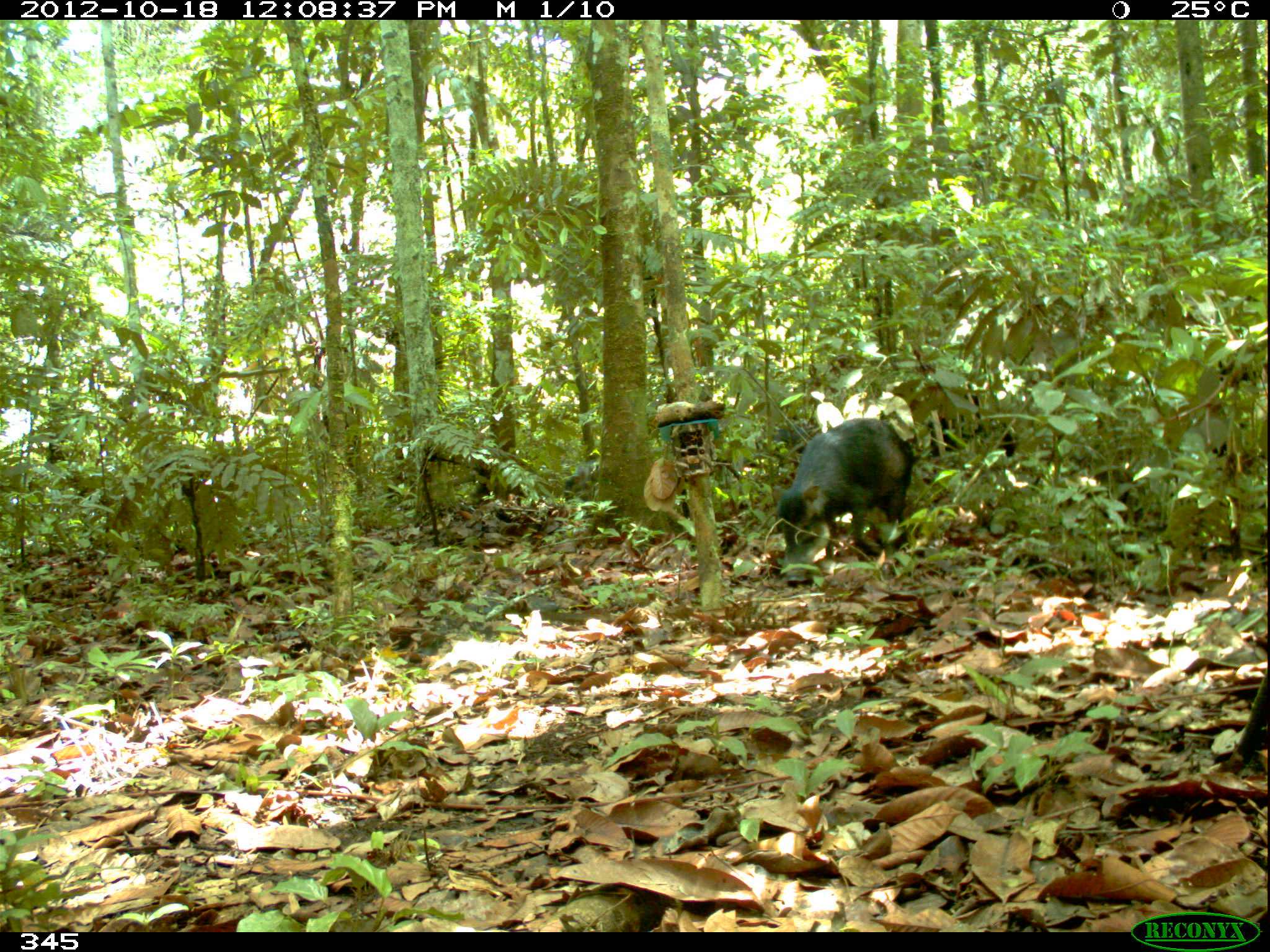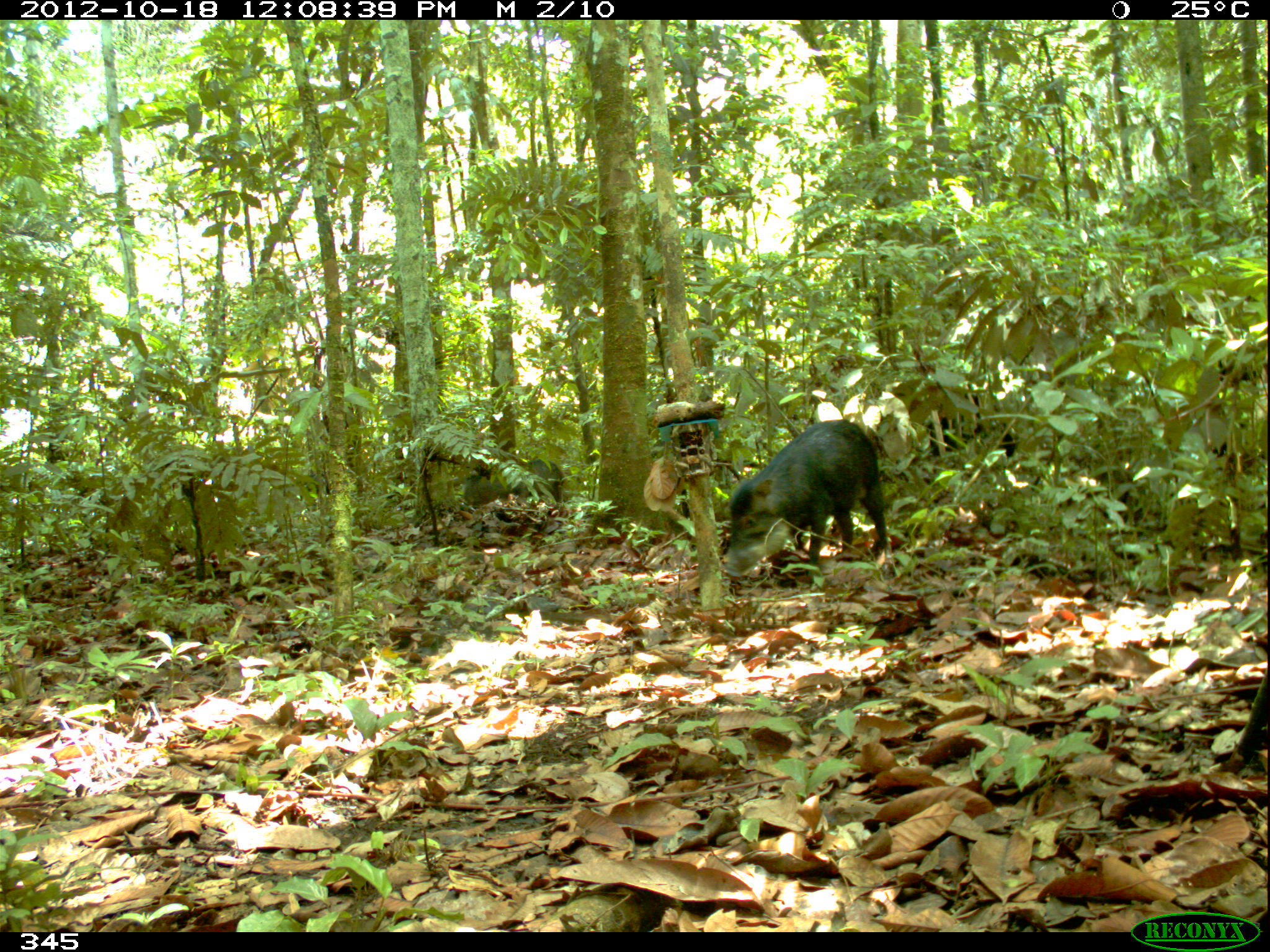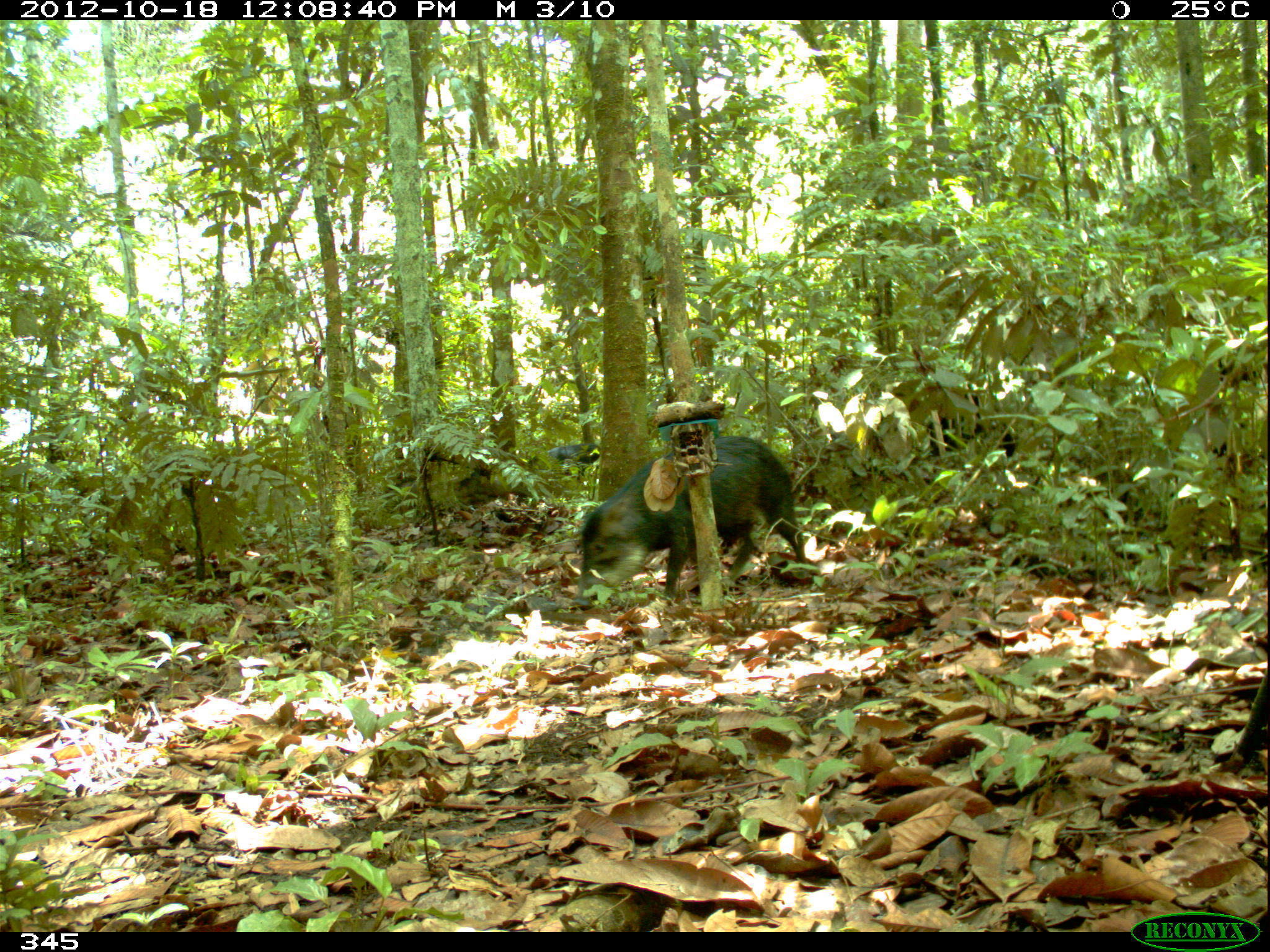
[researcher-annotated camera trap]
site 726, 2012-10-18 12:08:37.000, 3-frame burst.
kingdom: Animalia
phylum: Chordata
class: Mammalia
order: Artiodactyla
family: Tayassuidae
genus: Tayassu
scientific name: Tayassu pecari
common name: white-lipped peccary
Tayassu pecari (white-lipped peccary).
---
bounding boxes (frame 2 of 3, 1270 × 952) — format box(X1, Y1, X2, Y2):
tayassu pecari: box(721, 419, 888, 581); box(461, 459, 562, 506)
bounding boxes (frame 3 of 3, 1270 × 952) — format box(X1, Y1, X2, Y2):
tayassu pecari: box(576, 433, 806, 607); box(528, 441, 600, 482)